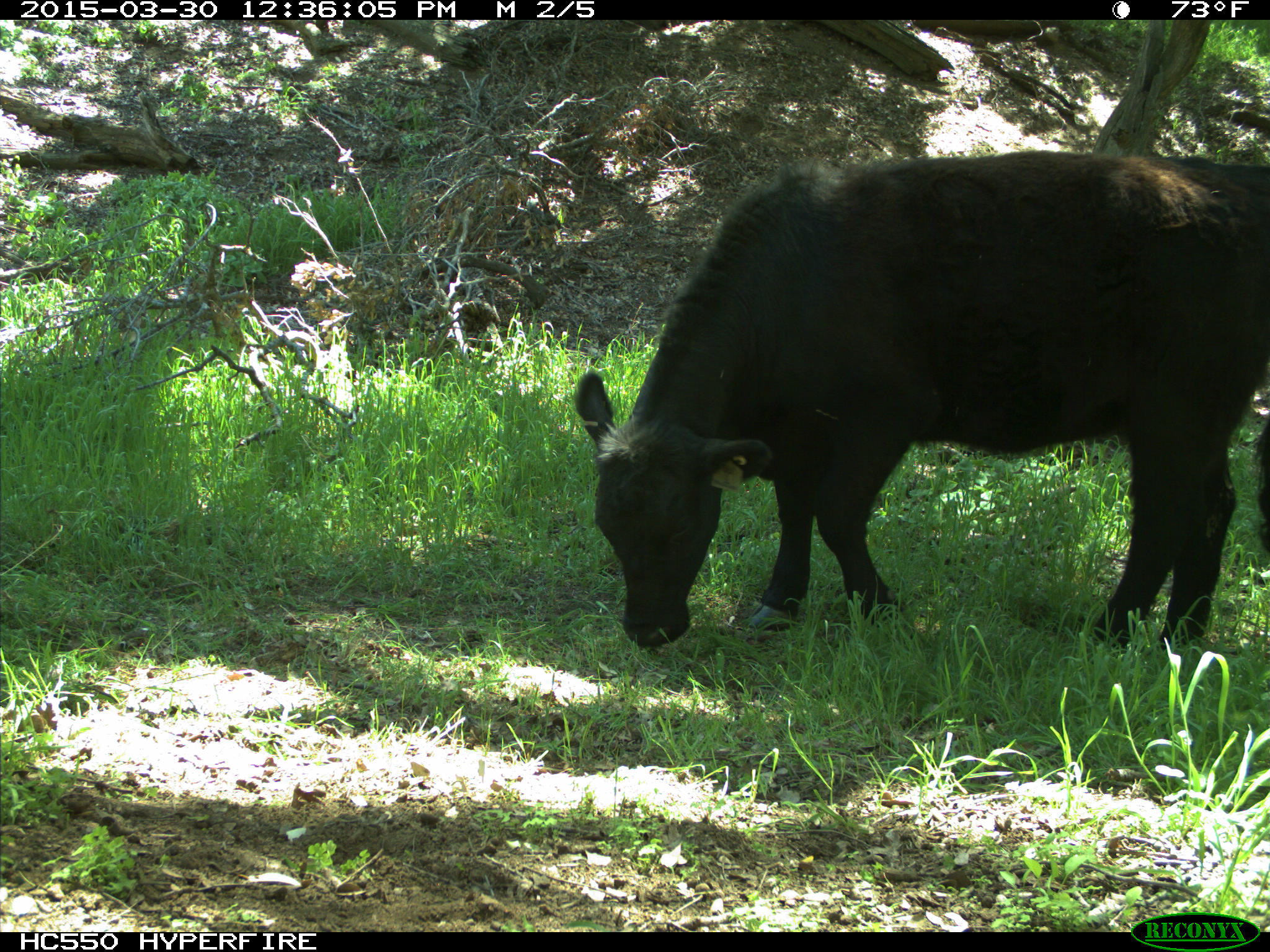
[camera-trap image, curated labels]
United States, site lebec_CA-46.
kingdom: Animalia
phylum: Chordata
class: Mammalia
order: Artiodactyla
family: Bovidae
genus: Bos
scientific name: Bos taurus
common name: domestic cow